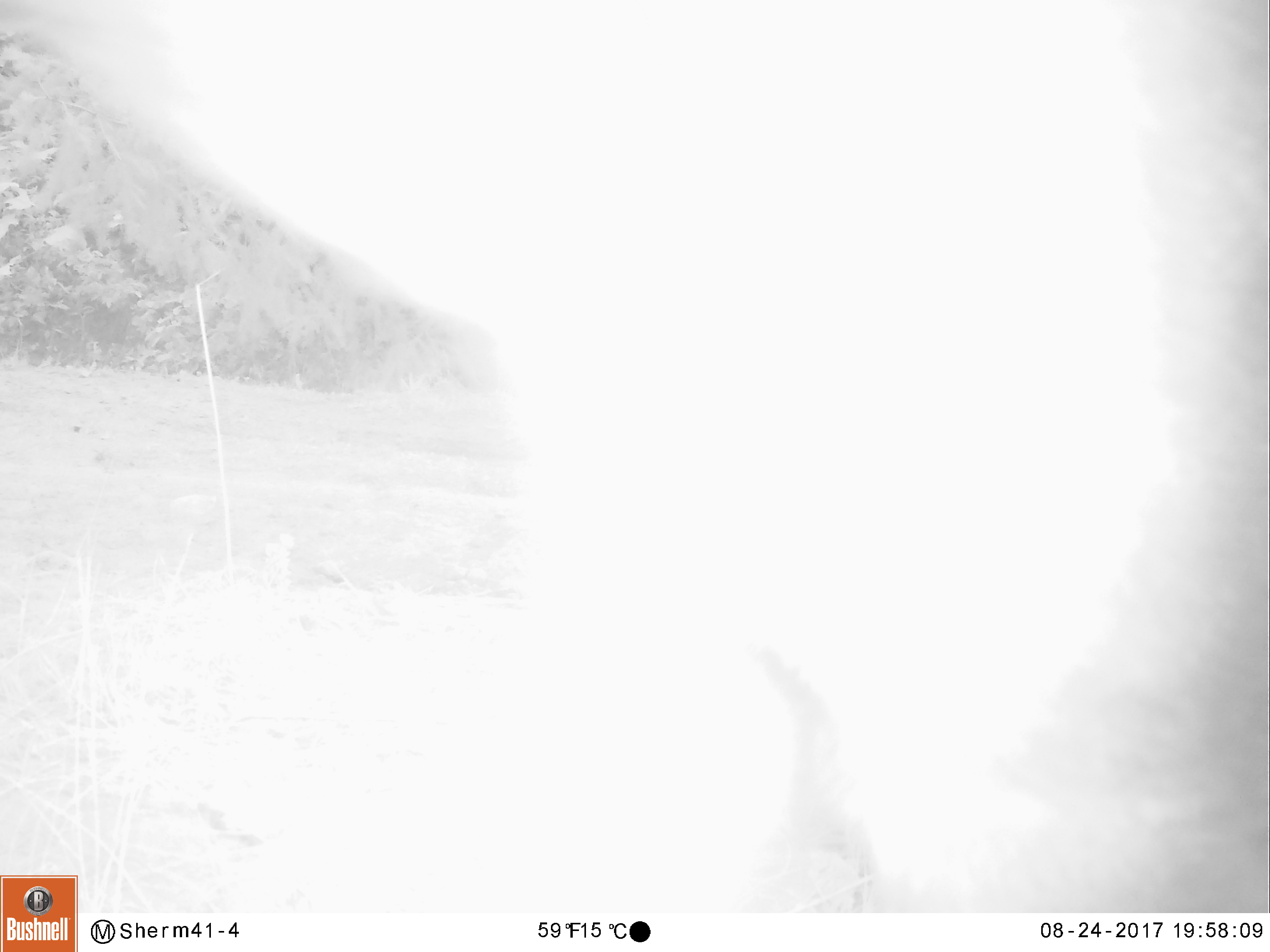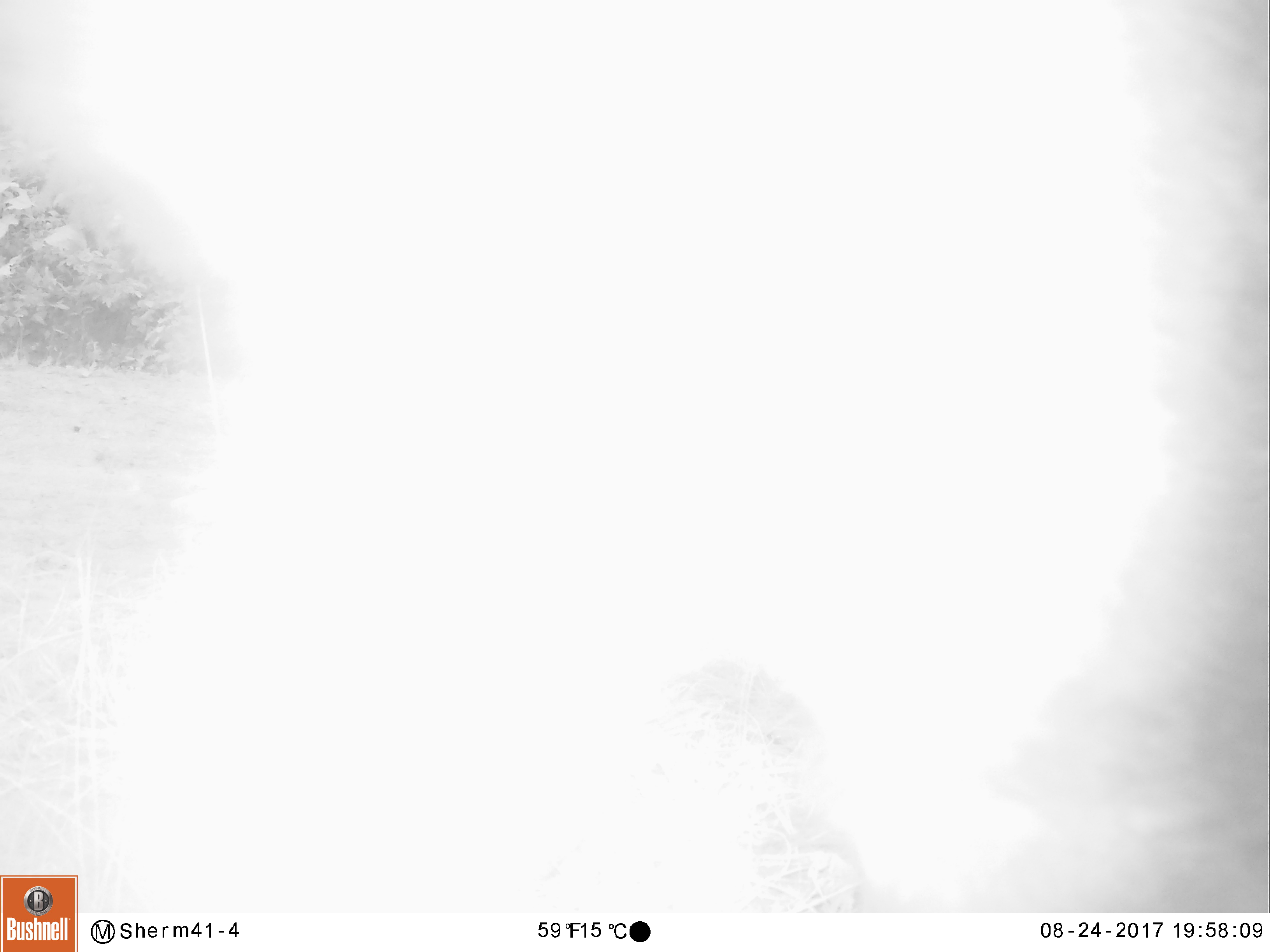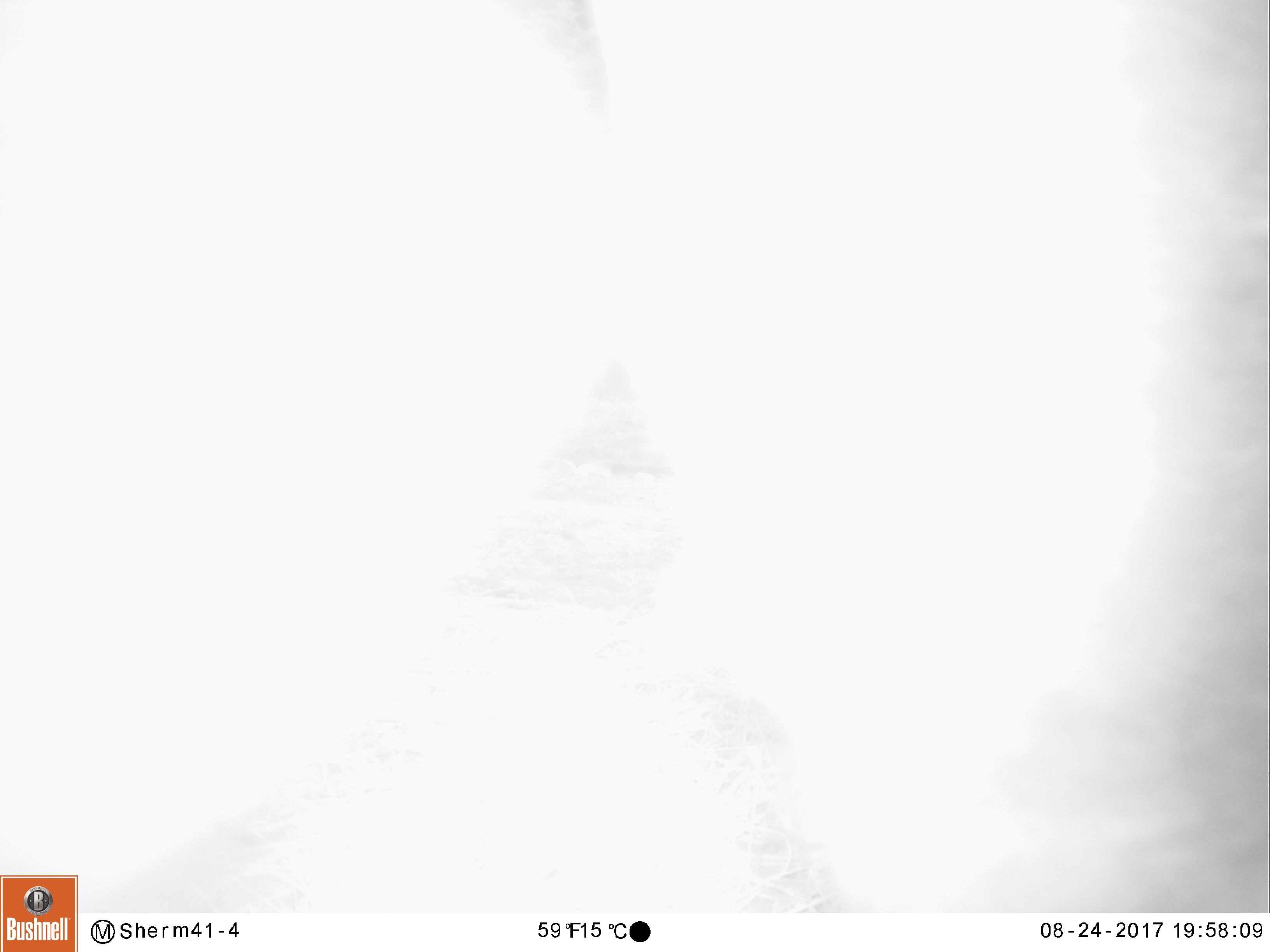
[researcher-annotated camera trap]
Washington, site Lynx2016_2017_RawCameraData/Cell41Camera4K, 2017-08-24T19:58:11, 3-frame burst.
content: unidentified animal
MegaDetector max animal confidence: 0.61